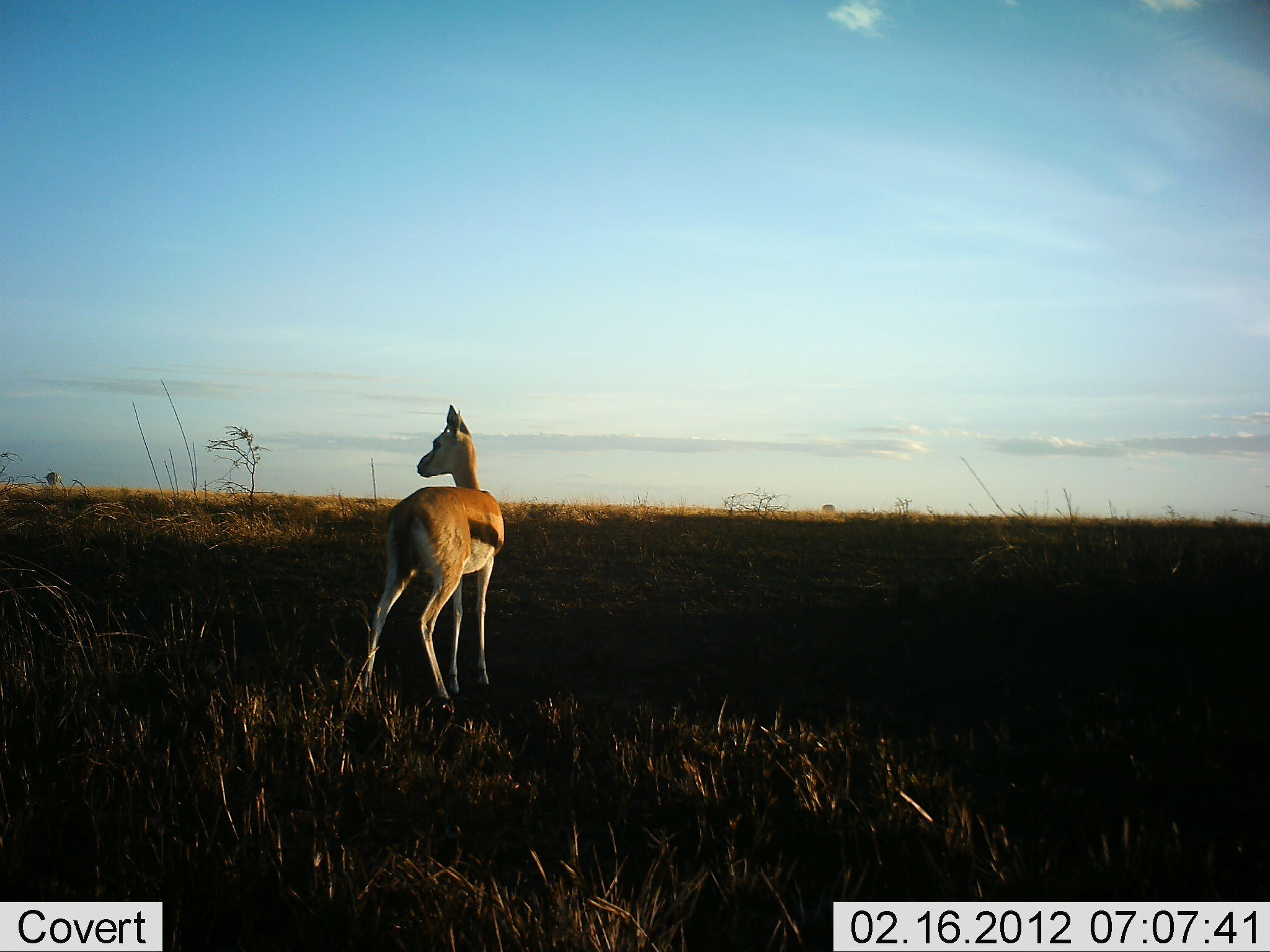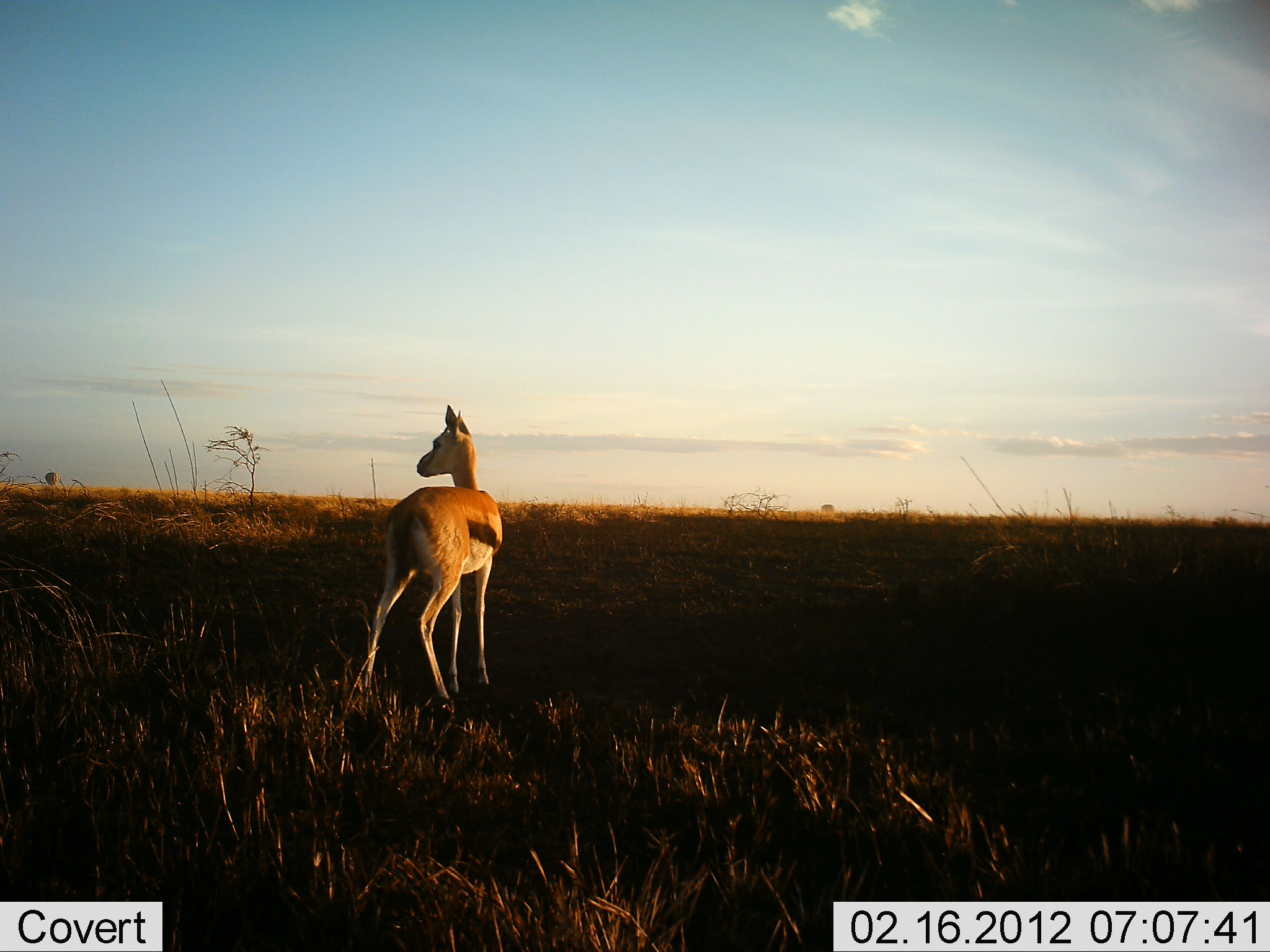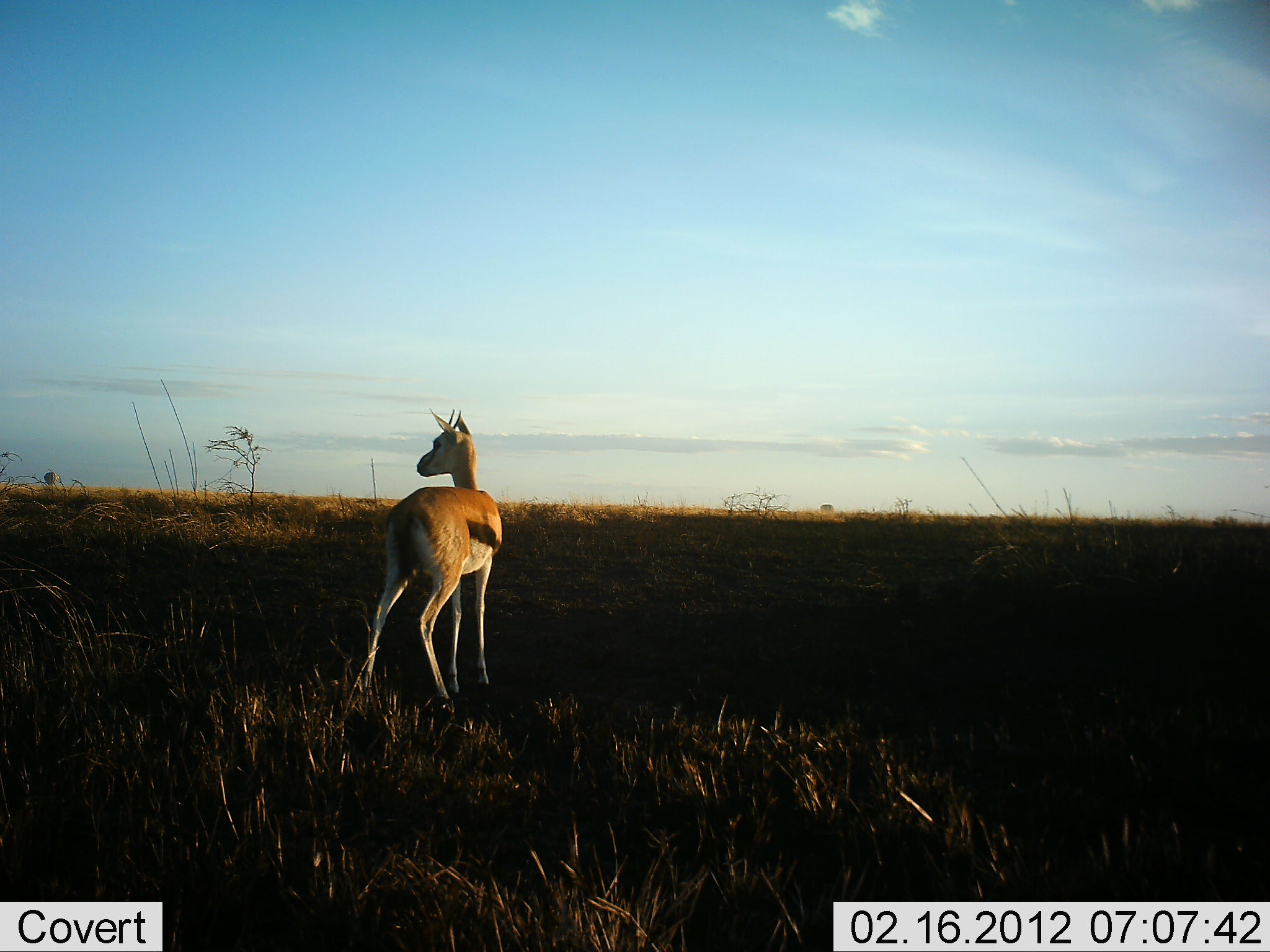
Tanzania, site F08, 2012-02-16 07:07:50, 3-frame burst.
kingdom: Animalia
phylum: Chordata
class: Mammalia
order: Artiodactyla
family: Bovidae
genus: Eudorcas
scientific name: Eudorcas thomsonii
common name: thomson's gazelle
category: gazellethomsons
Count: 1.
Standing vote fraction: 100%.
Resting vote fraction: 0%.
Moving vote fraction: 0%.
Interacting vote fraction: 0%.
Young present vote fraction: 0%.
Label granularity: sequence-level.